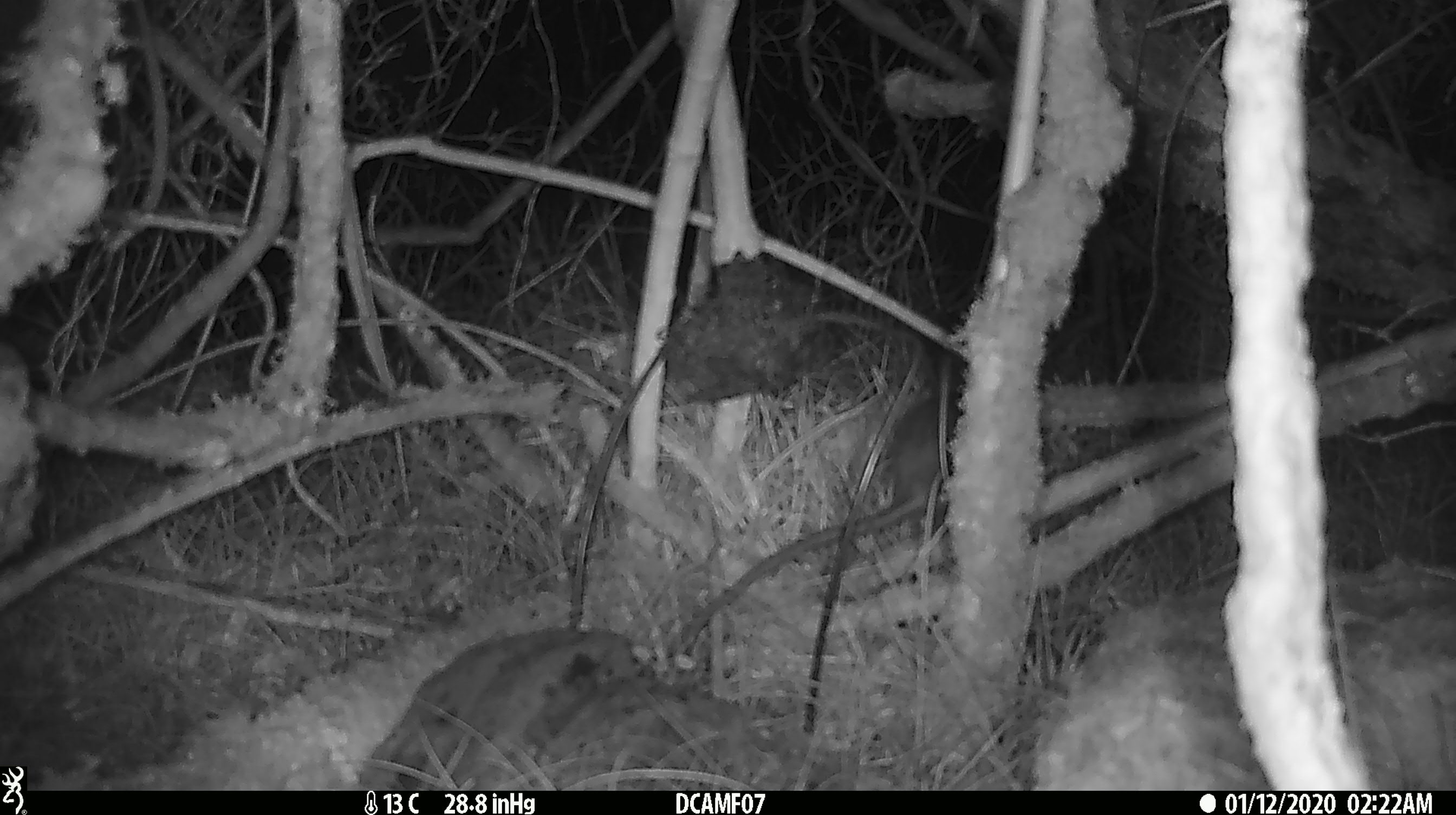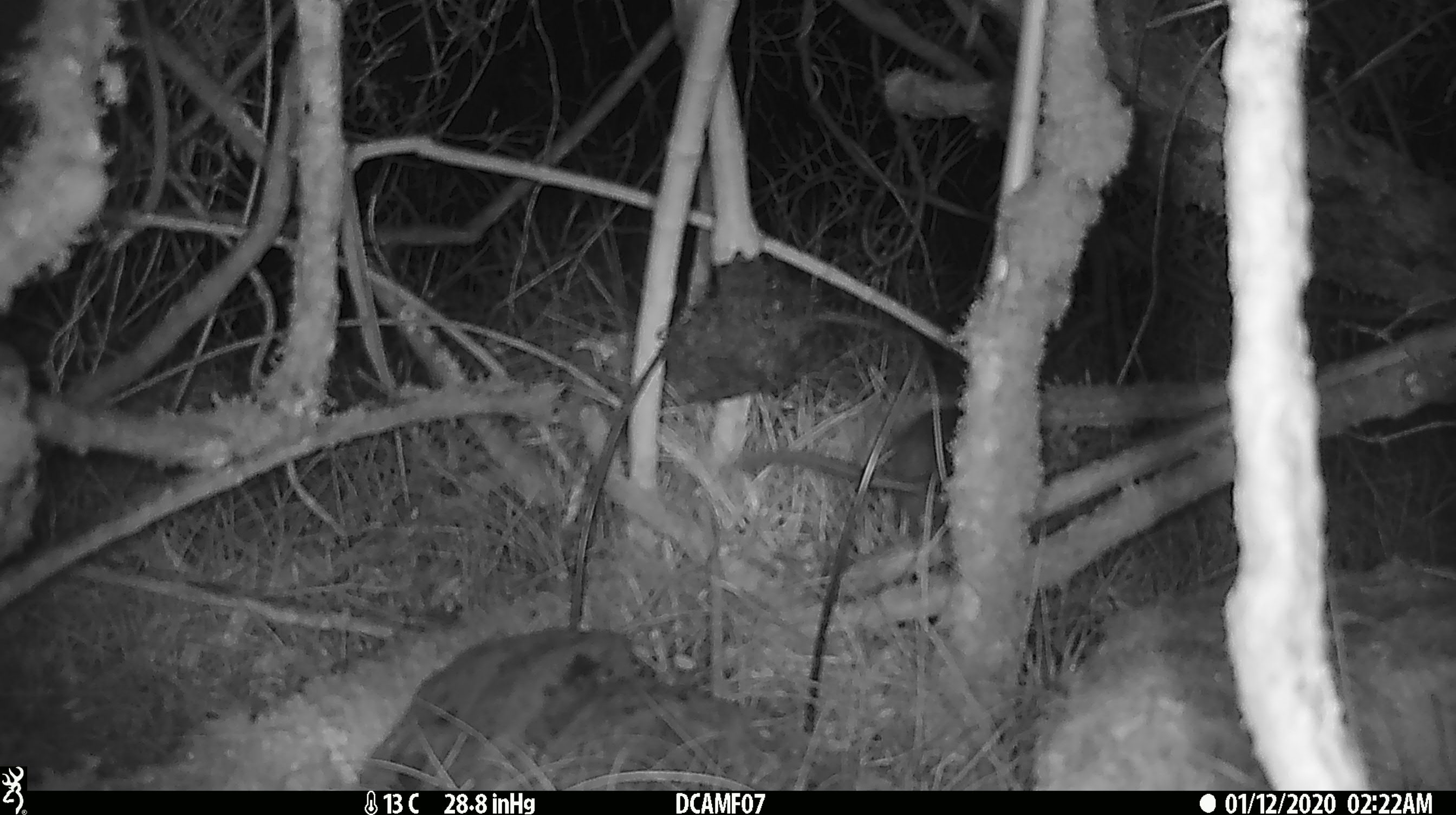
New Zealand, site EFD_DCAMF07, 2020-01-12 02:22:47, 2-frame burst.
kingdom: Animalia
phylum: Chordata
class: Mammalia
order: Rodentia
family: Muridae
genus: Rattus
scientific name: Rattus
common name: rat